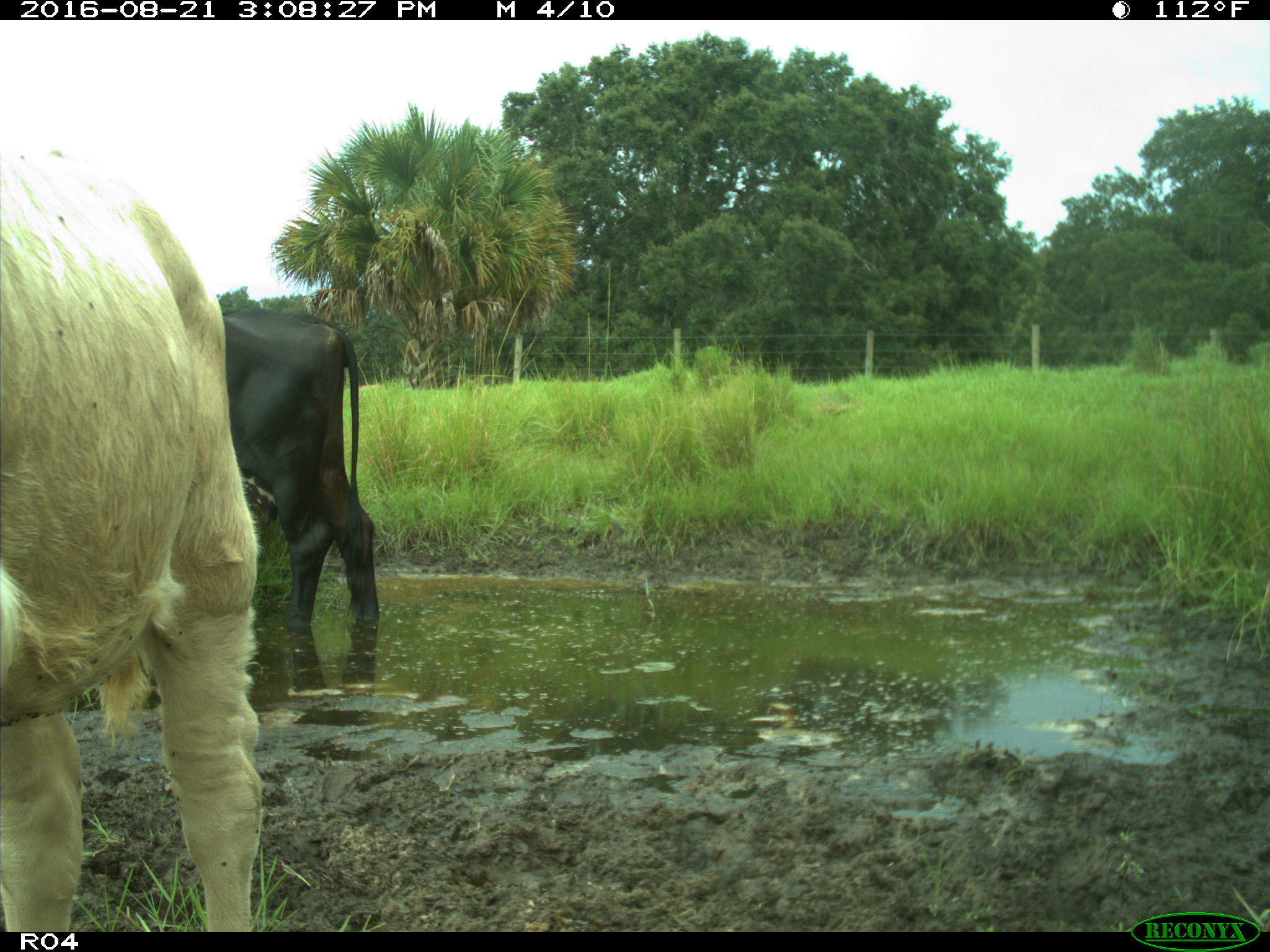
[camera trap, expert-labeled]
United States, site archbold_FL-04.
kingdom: Animalia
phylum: Chordata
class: Mammalia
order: Artiodactyla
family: Bovidae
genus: Bos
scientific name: Bos taurus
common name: domestic cow